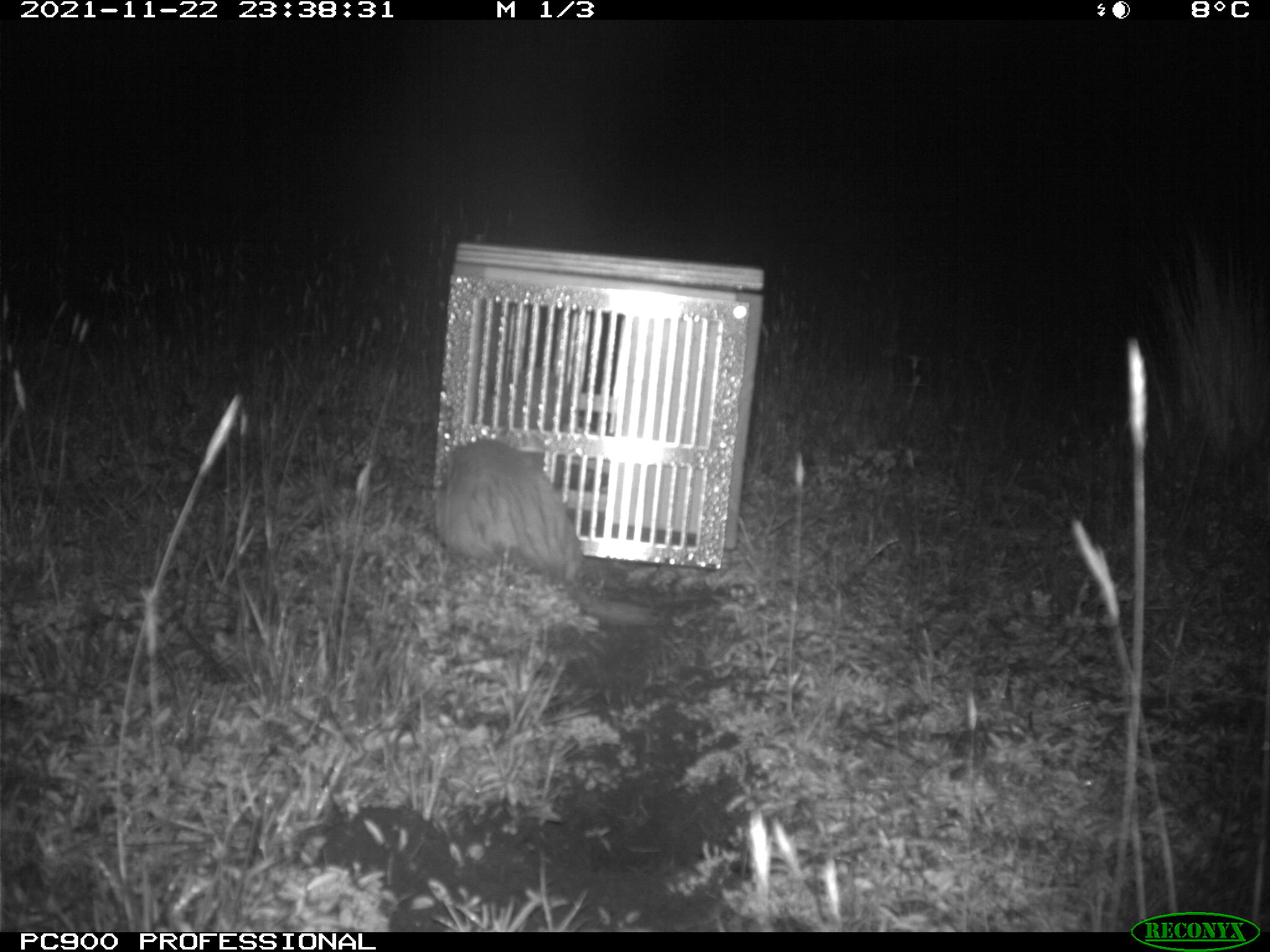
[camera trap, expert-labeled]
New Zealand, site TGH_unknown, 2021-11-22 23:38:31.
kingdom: Animalia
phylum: Chordata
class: Mammalia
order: Carnivora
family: Mustelidae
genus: Mustela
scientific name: Mustela furo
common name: ferret